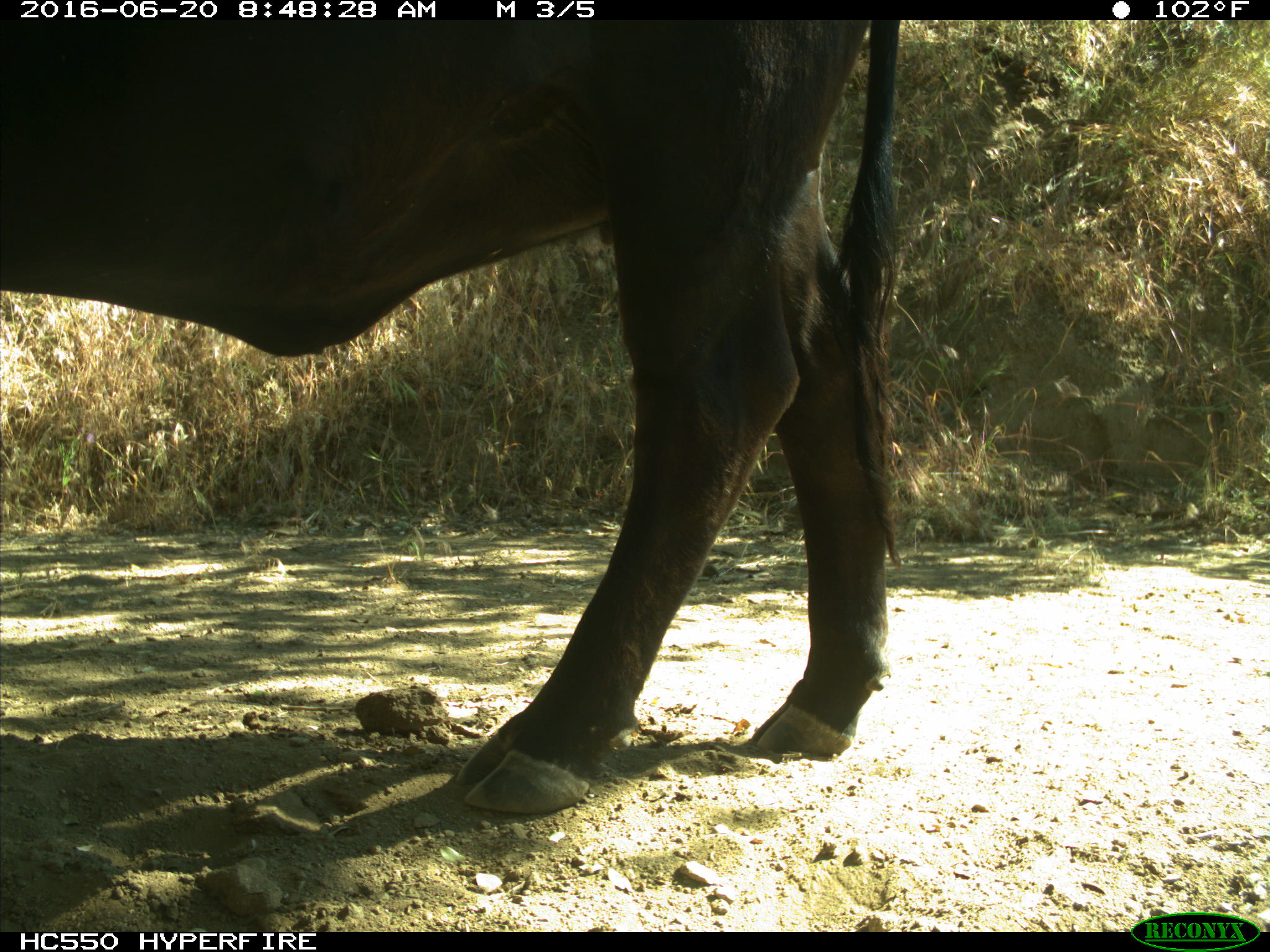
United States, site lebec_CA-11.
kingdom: Animalia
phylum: Chordata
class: Mammalia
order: Artiodactyla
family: Bovidae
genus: Bos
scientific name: Bos taurus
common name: domestic cow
Bos taurus (domestic cow).